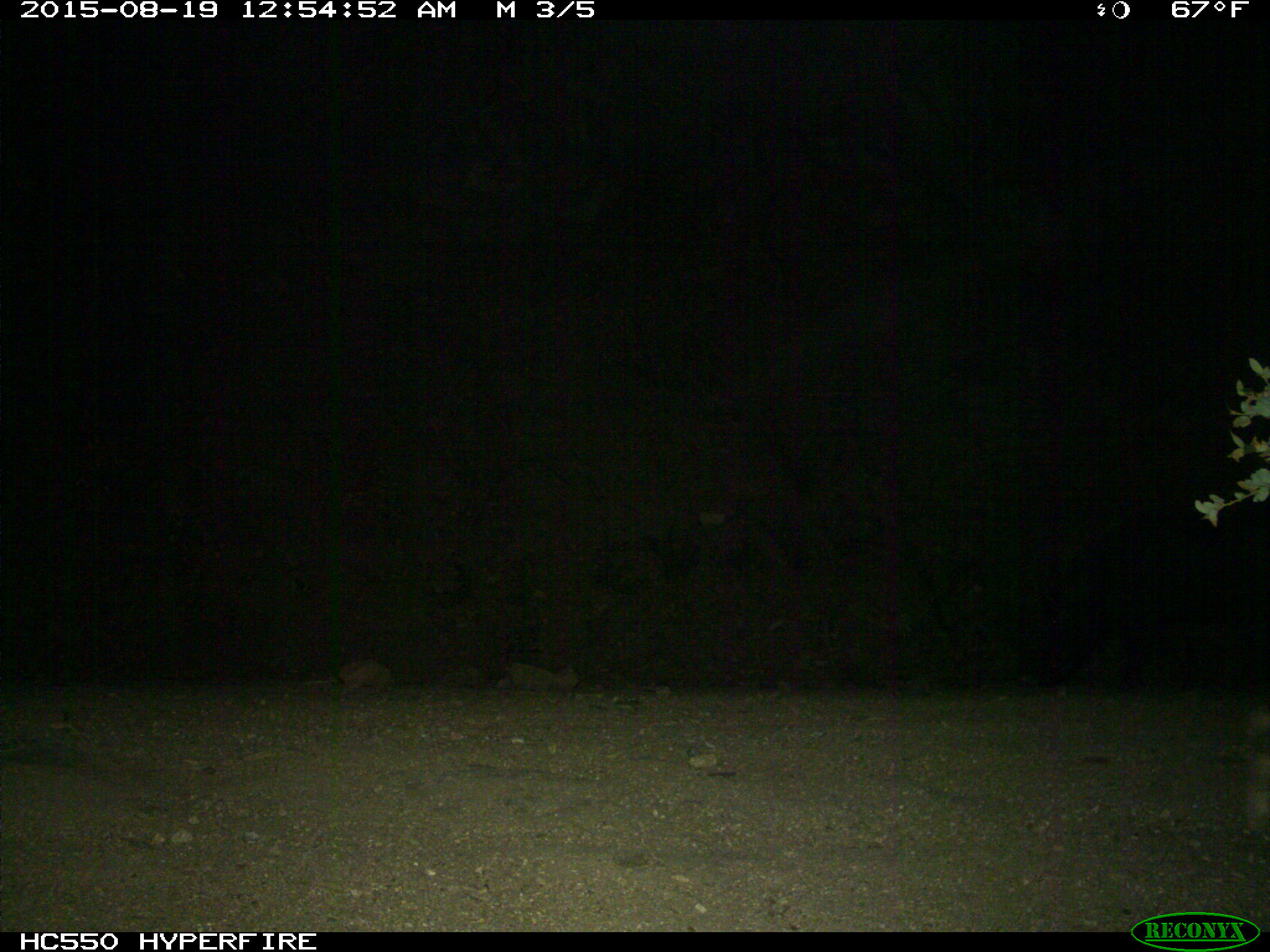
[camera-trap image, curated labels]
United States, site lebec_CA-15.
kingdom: Animalia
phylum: Chordata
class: Mammalia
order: Artiodactyla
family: Suidae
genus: Sus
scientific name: Sus scrofa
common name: wild boar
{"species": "Sus scrofa (wild boar)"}